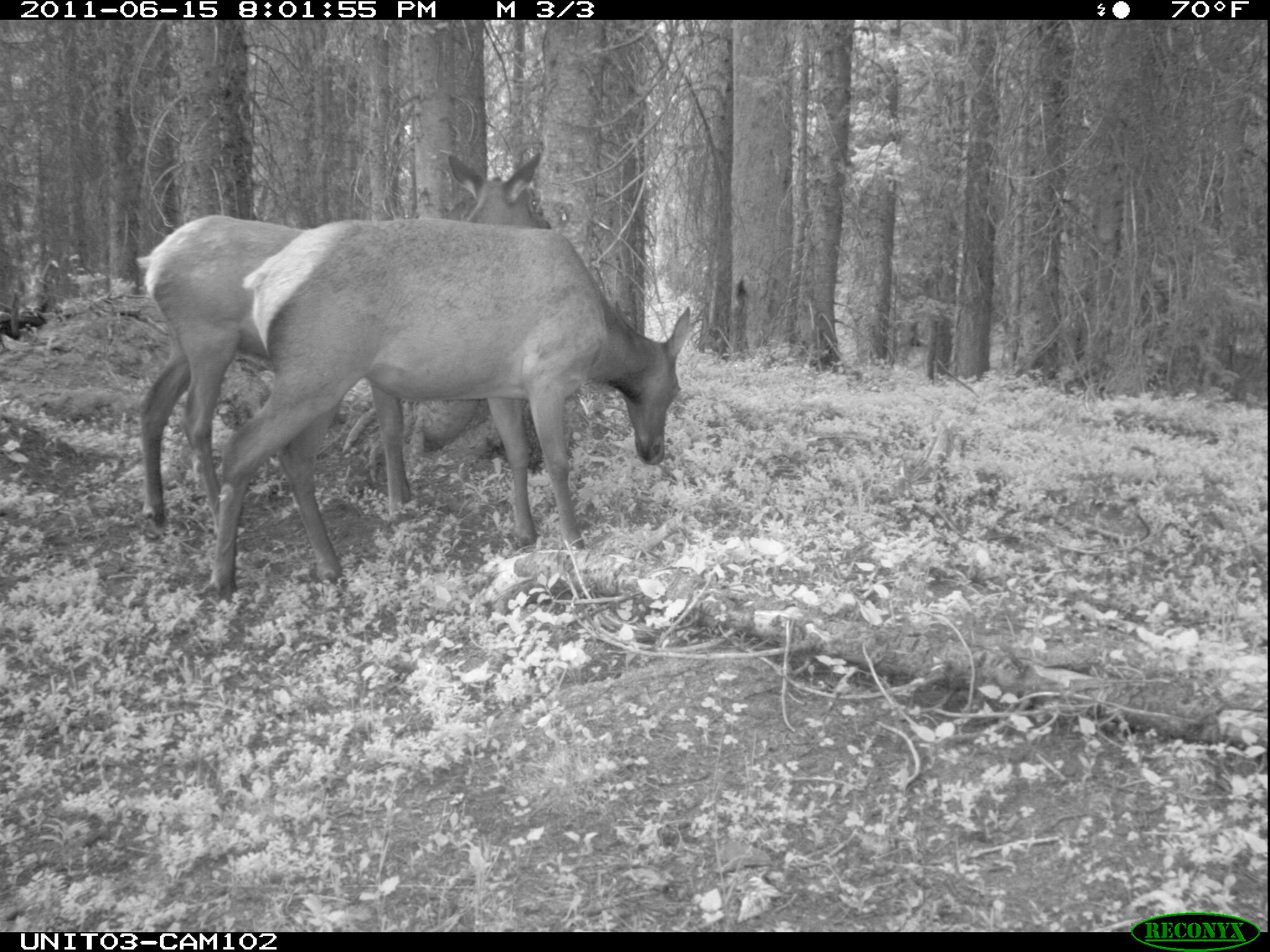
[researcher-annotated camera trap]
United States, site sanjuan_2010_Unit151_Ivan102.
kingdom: Animalia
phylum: Chordata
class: Mammalia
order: Artiodactyla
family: Cervidae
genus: Cervus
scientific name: Cervus elaphus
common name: red deer